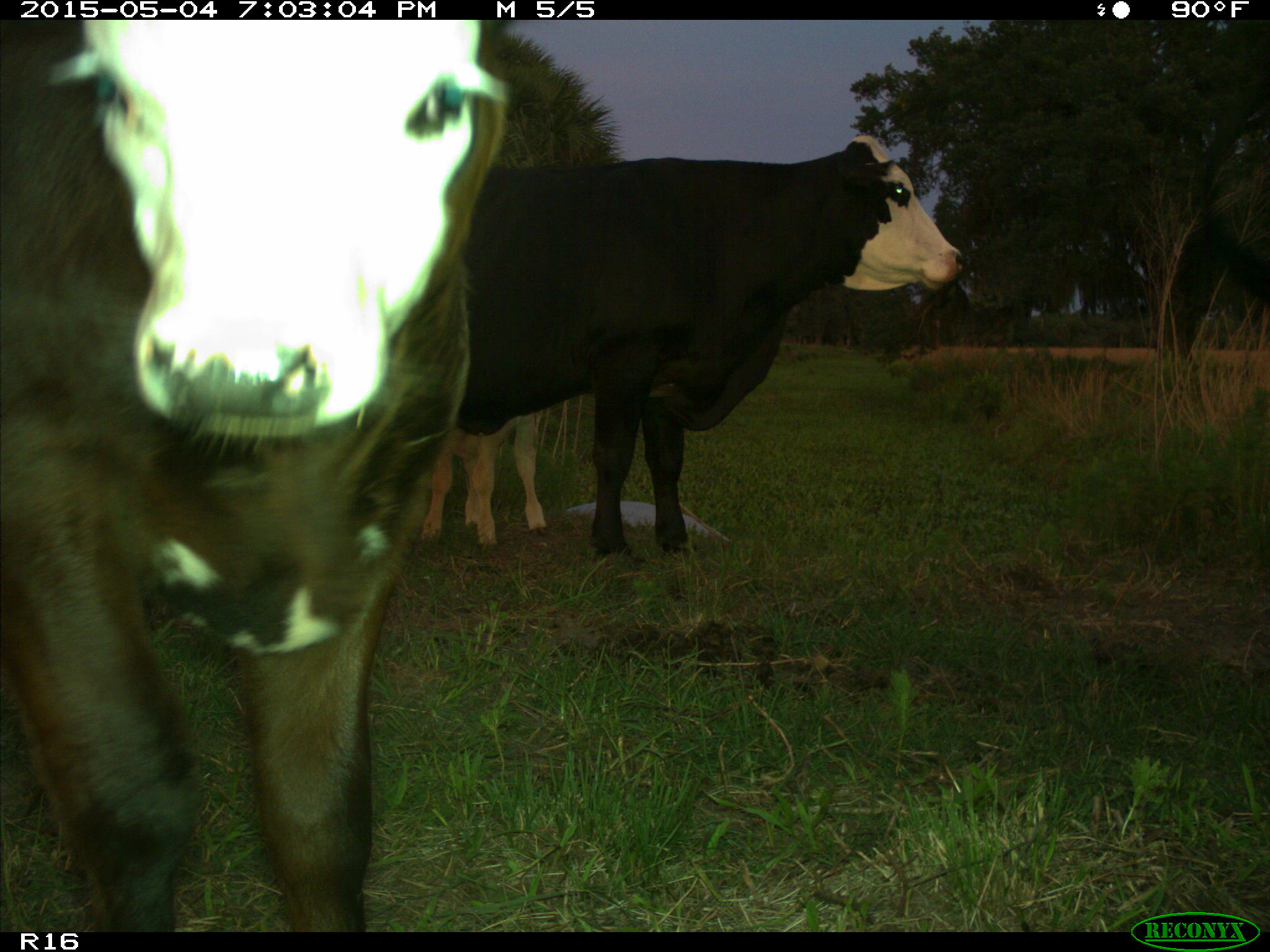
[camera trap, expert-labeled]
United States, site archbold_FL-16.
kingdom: Animalia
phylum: Chordata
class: Mammalia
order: Artiodactyla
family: Bovidae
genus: Bos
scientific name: Bos taurus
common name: domestic cow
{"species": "Bos taurus (domestic cow)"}